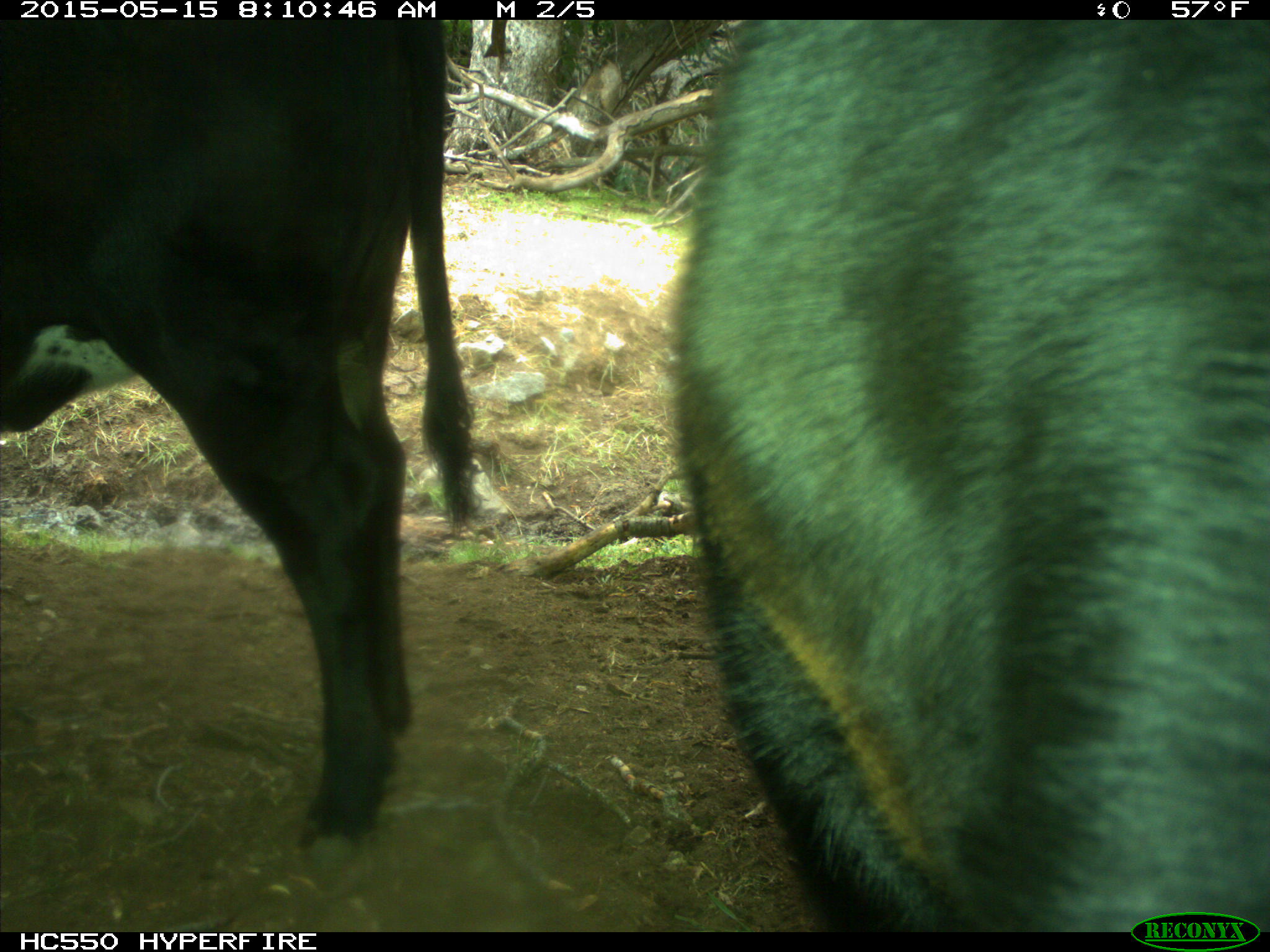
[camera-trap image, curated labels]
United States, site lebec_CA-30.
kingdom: Animalia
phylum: Chordata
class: Mammalia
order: Artiodactyla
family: Bovidae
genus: Bos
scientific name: Bos taurus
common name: domestic cow